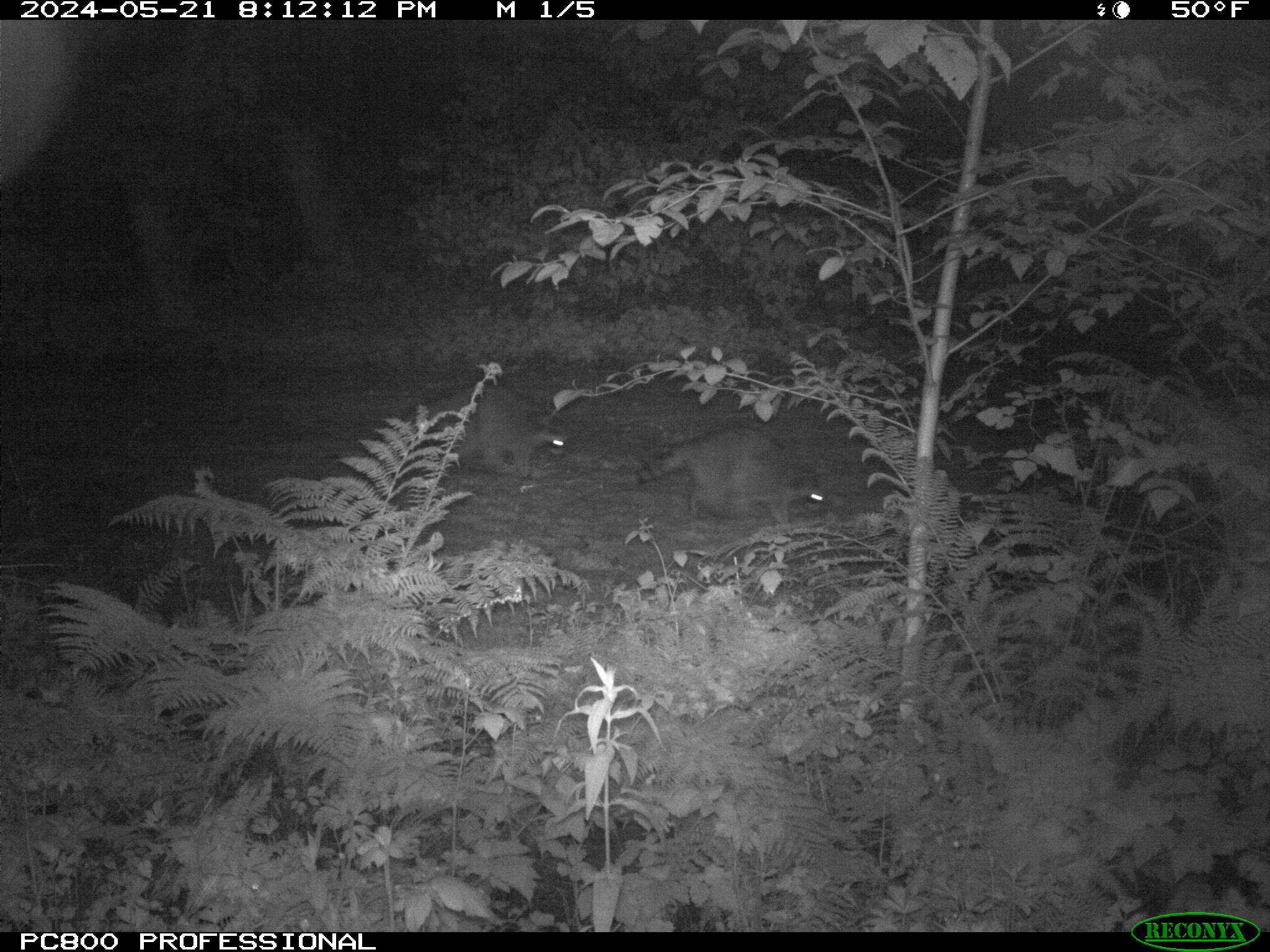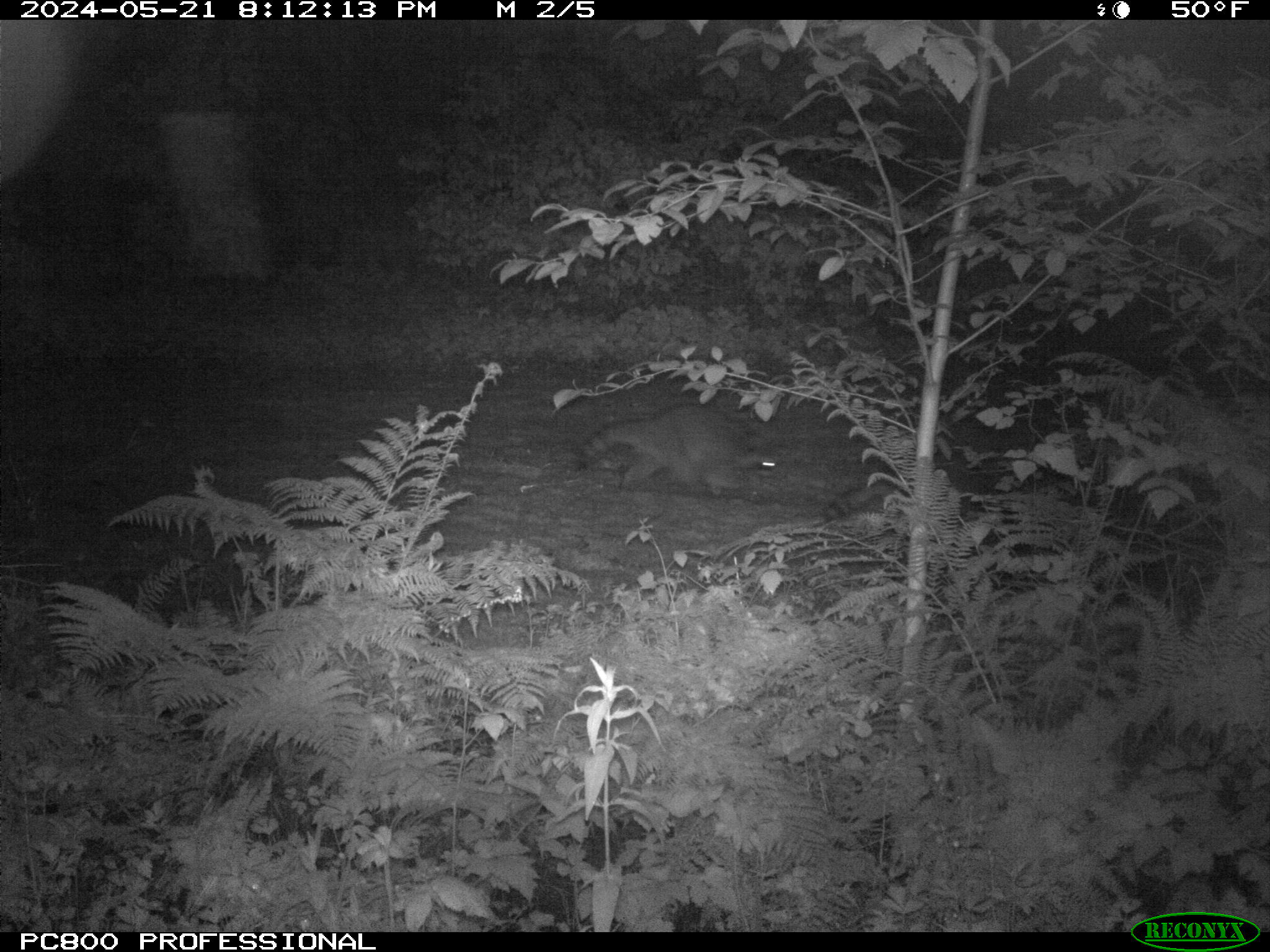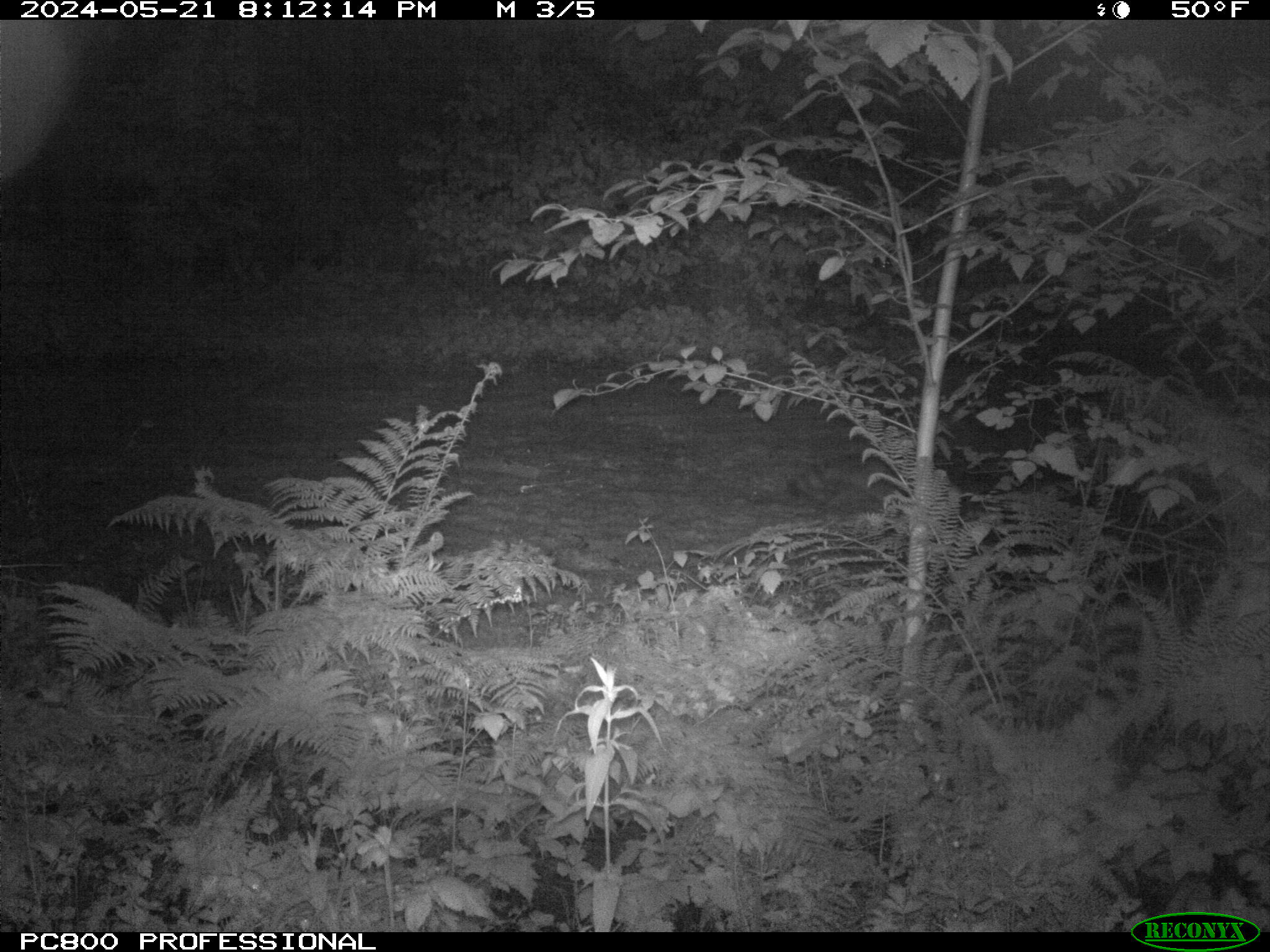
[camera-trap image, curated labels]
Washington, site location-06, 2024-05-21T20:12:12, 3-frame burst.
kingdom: Animalia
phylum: Chordata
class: Mammalia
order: Carnivora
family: Procyonidae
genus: Procyon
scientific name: Procyon lotor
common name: common raccoon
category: raccoon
Raccoon (common raccoon) (Procyon lotor).